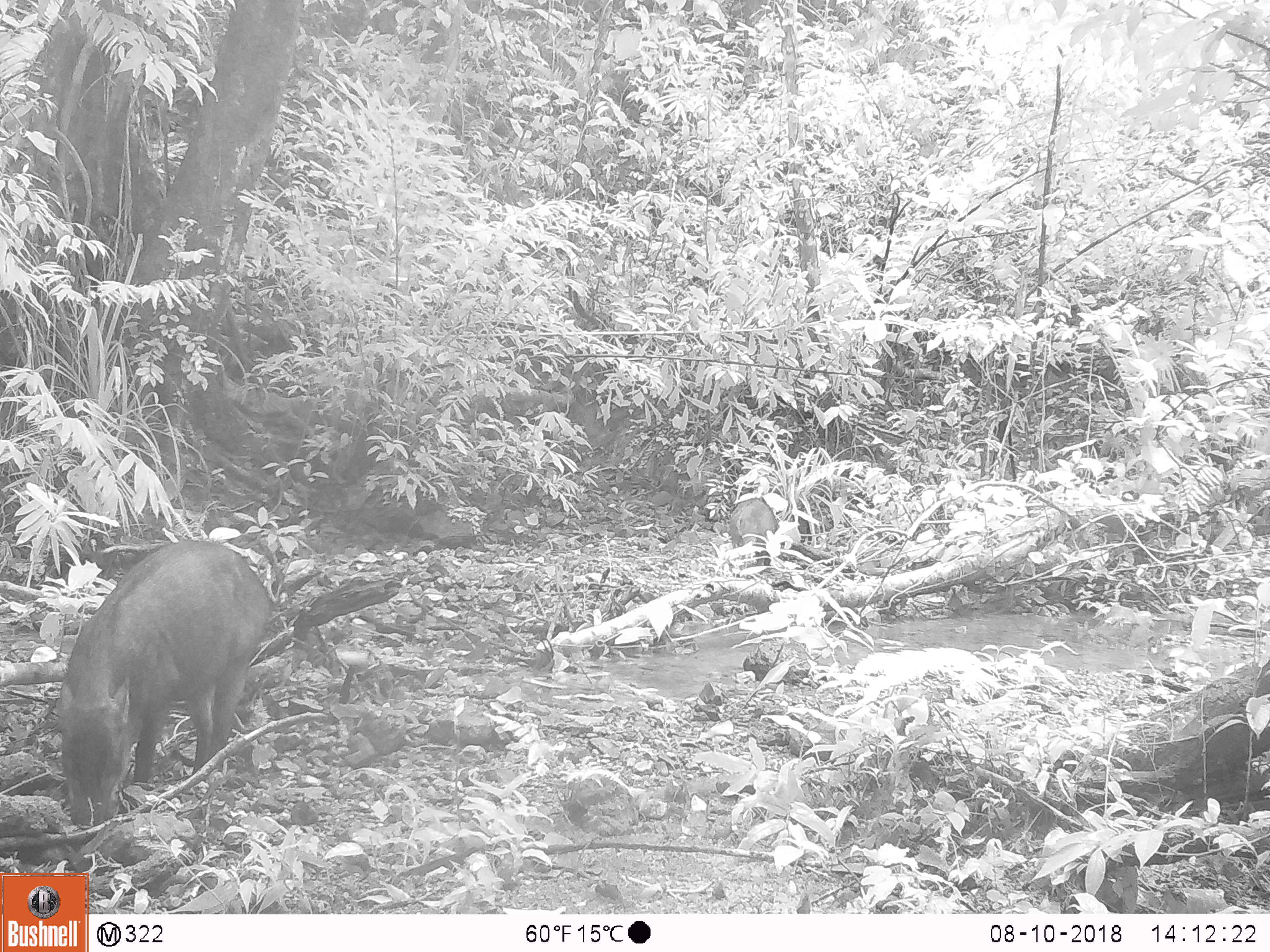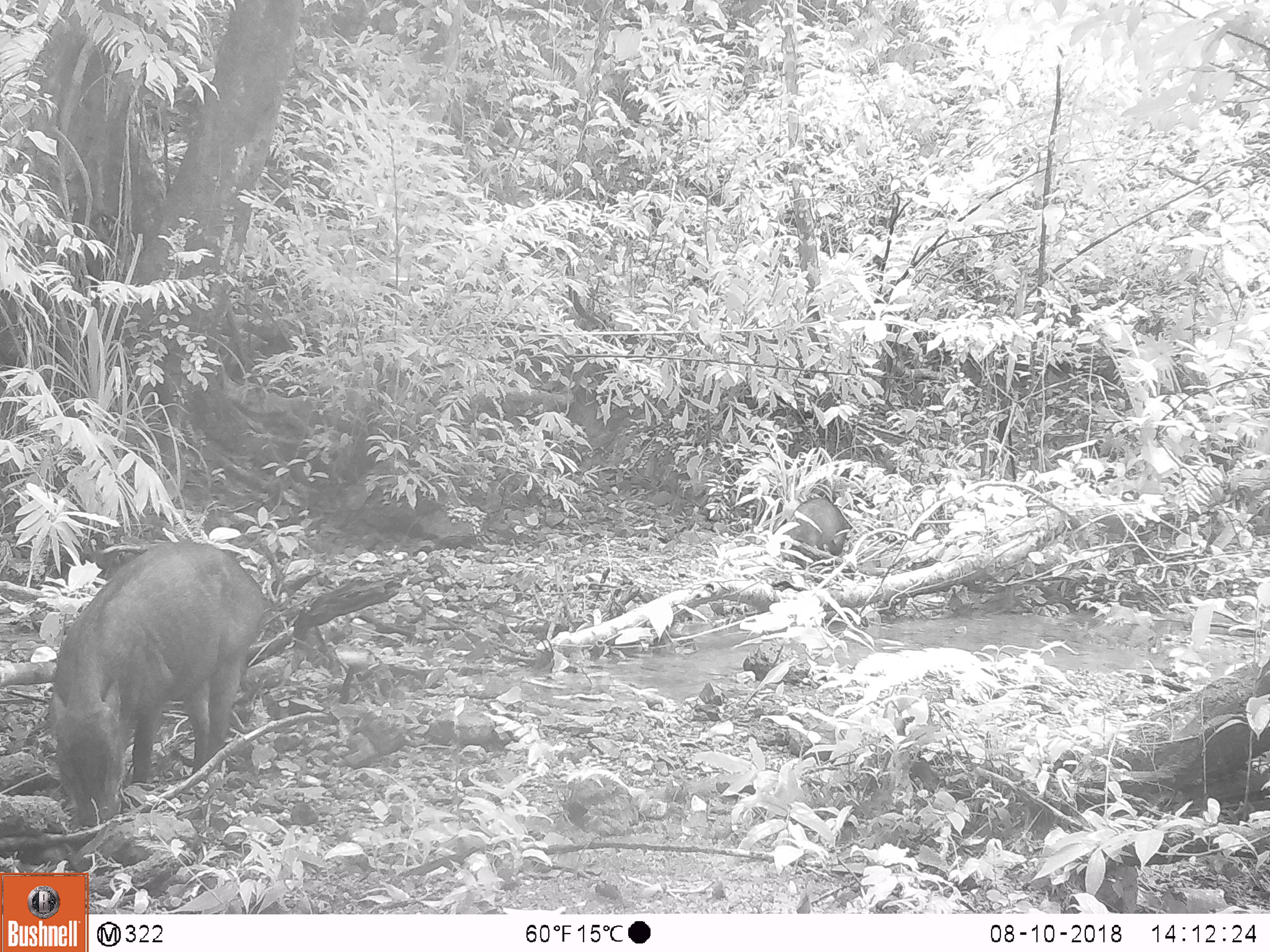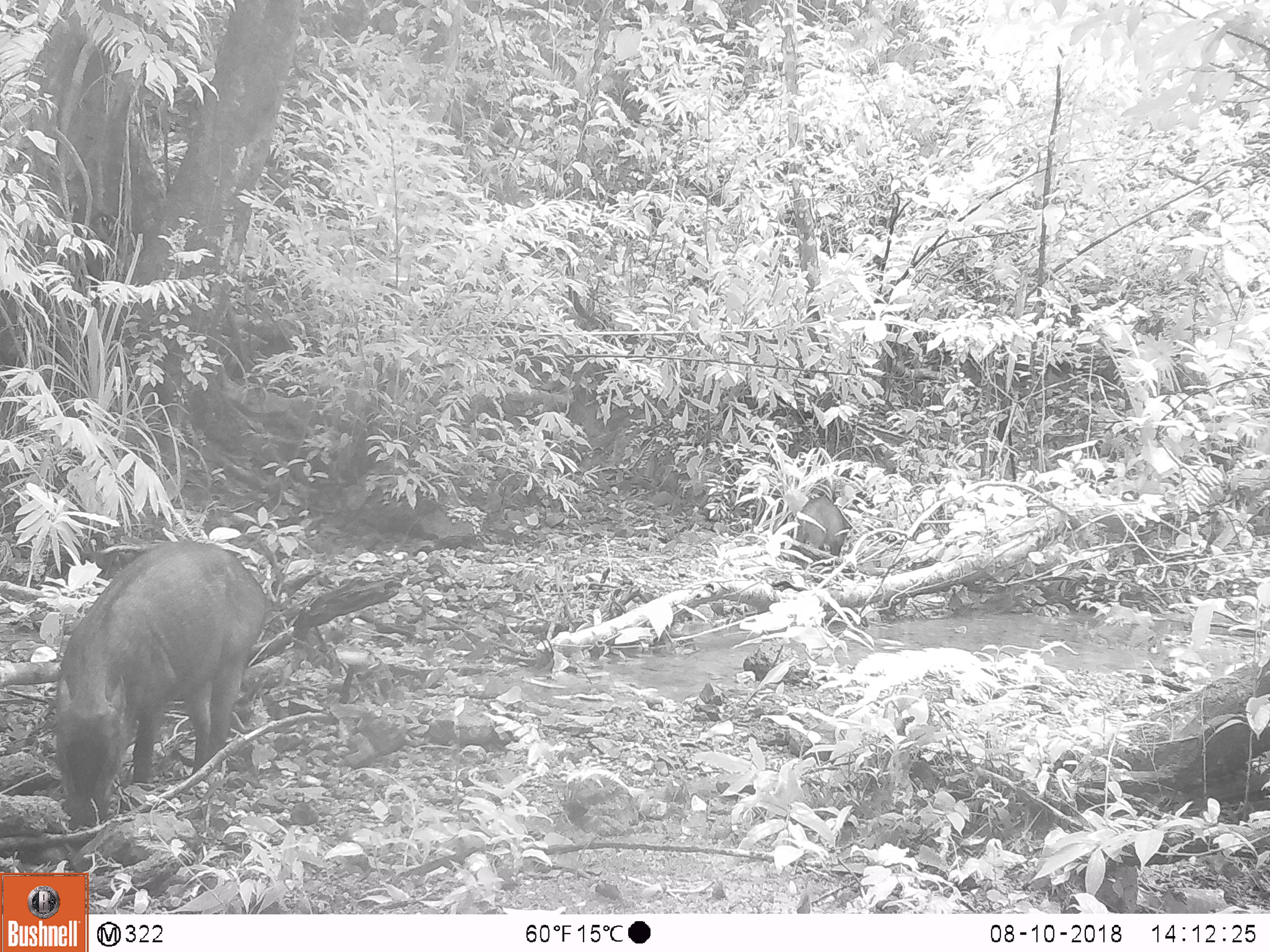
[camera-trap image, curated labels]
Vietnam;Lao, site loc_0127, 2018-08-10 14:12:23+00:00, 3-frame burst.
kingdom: Animalia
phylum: Chordata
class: Mammalia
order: Artiodactyla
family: Suidae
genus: Sus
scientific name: Sus scrofa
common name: eurasian wild pig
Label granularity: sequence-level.